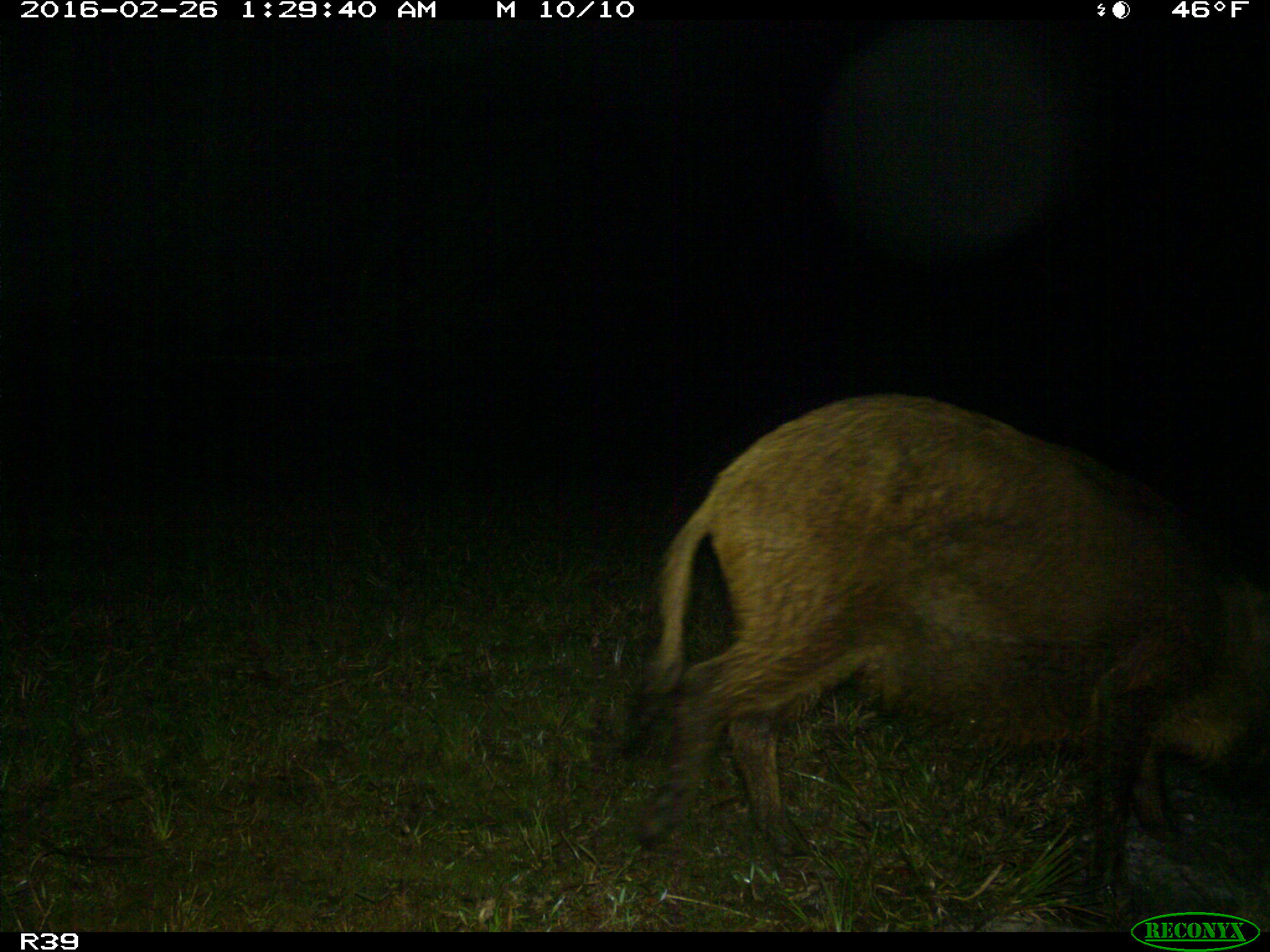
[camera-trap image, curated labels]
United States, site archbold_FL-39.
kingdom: Animalia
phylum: Chordata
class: Mammalia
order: Artiodactyla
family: Suidae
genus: Sus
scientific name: Sus scrofa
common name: wild boar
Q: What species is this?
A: Sus scrofa (wild boar).